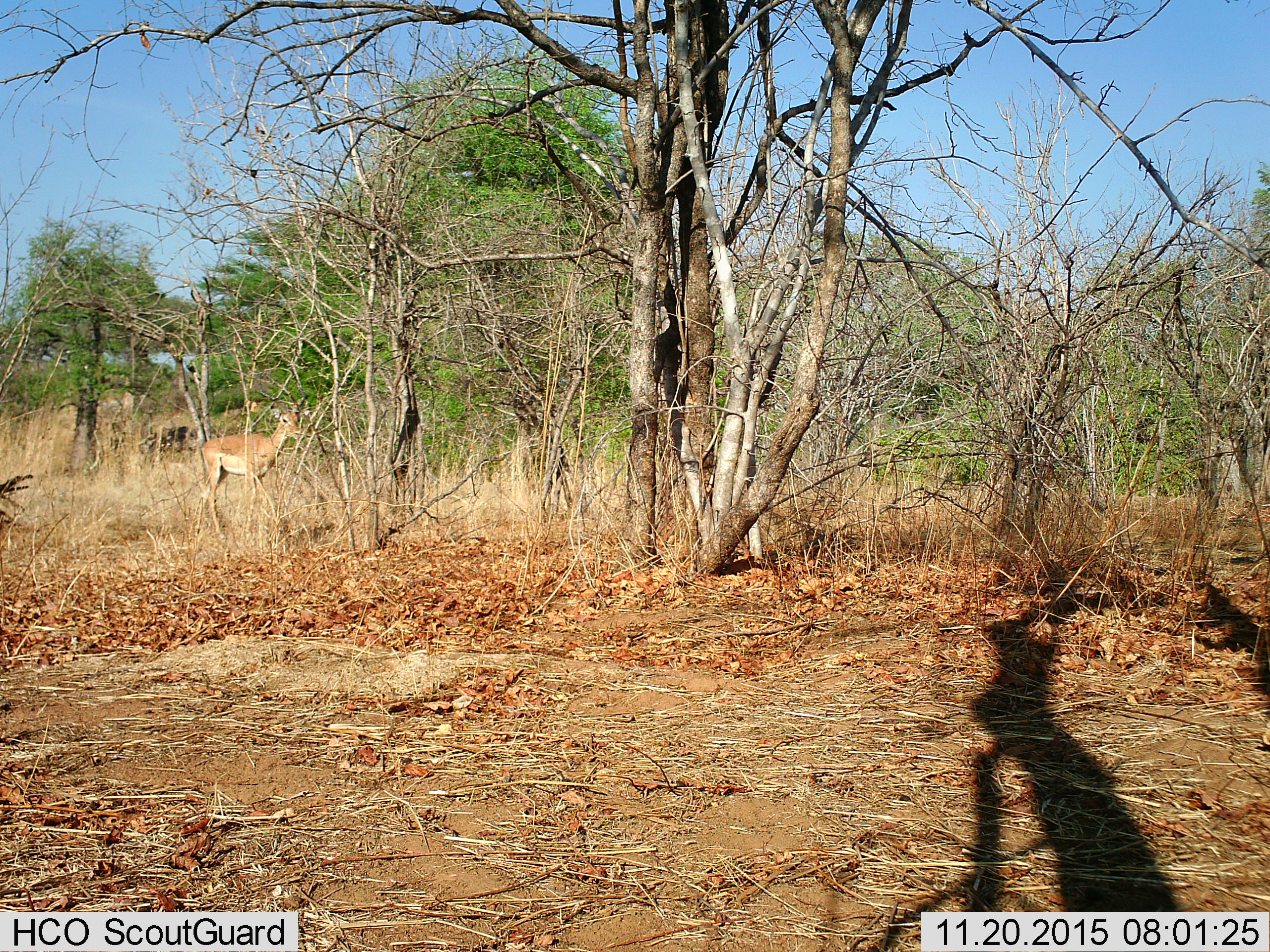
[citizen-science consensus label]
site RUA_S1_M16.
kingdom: Animalia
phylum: Chordata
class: Mammalia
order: Artiodactyla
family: Bovidae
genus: Aepyceros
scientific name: Aepyceros melampus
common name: impala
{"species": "impala (Aepyceros melampus)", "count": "1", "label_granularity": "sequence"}